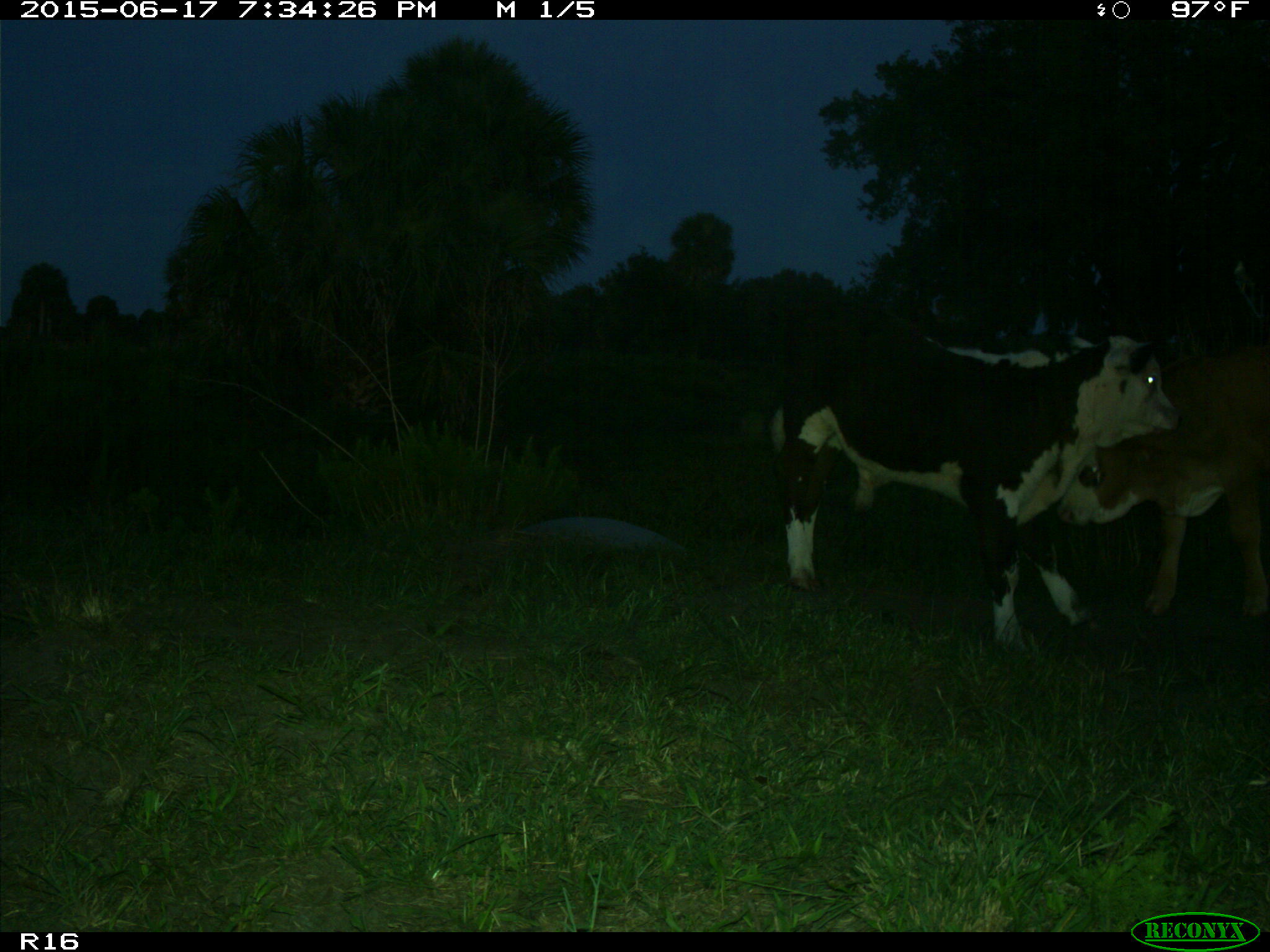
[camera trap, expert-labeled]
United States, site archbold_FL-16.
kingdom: Animalia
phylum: Chordata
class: Mammalia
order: Artiodactyla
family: Bovidae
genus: Bos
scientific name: Bos taurus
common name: domestic cow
Bos taurus (domestic cow).